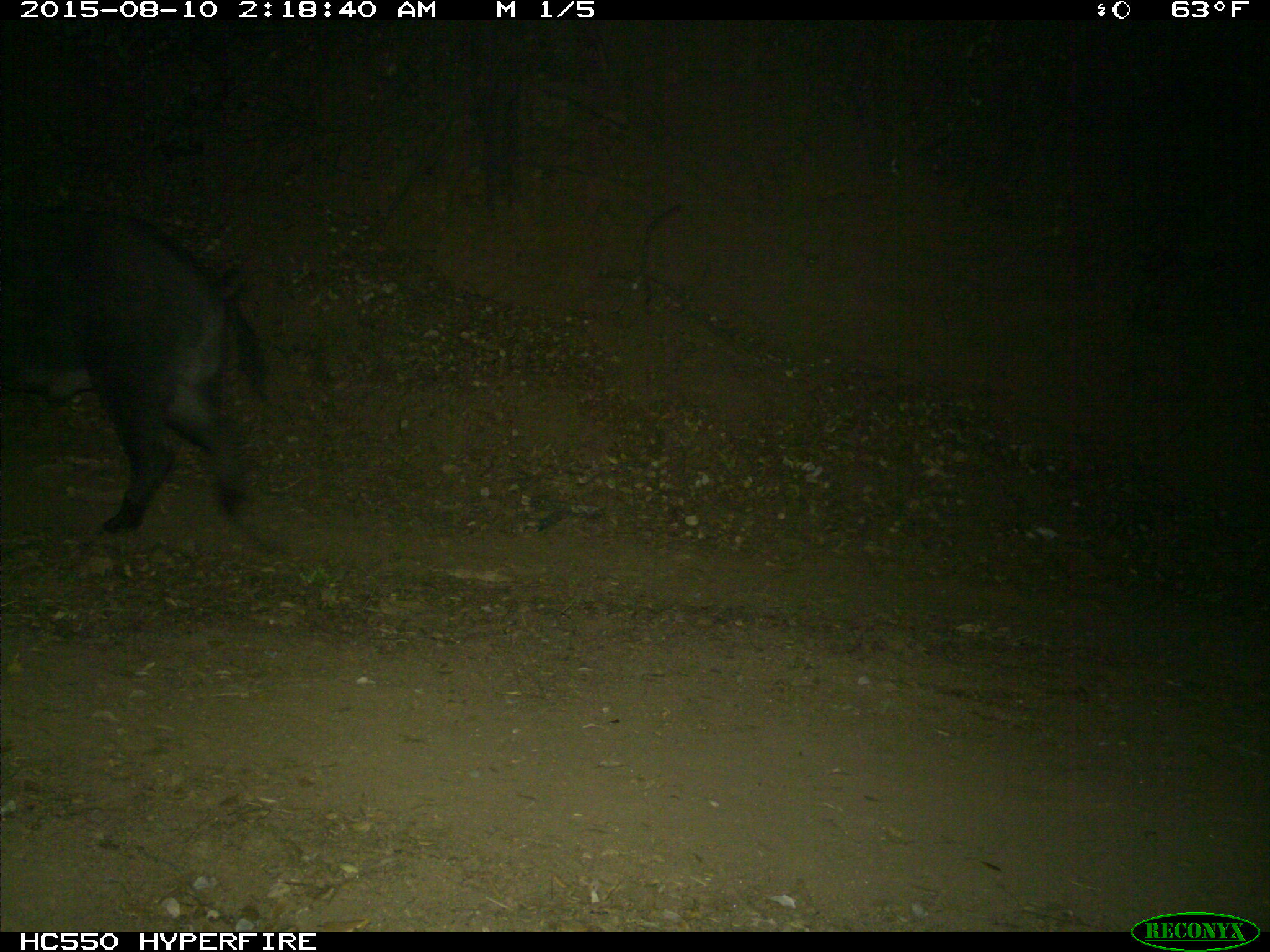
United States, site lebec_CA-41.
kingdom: Animalia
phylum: Chordata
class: Mammalia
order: Artiodactyla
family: Suidae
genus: Sus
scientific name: Sus scrofa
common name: wild boar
Sus scrofa (wild boar).